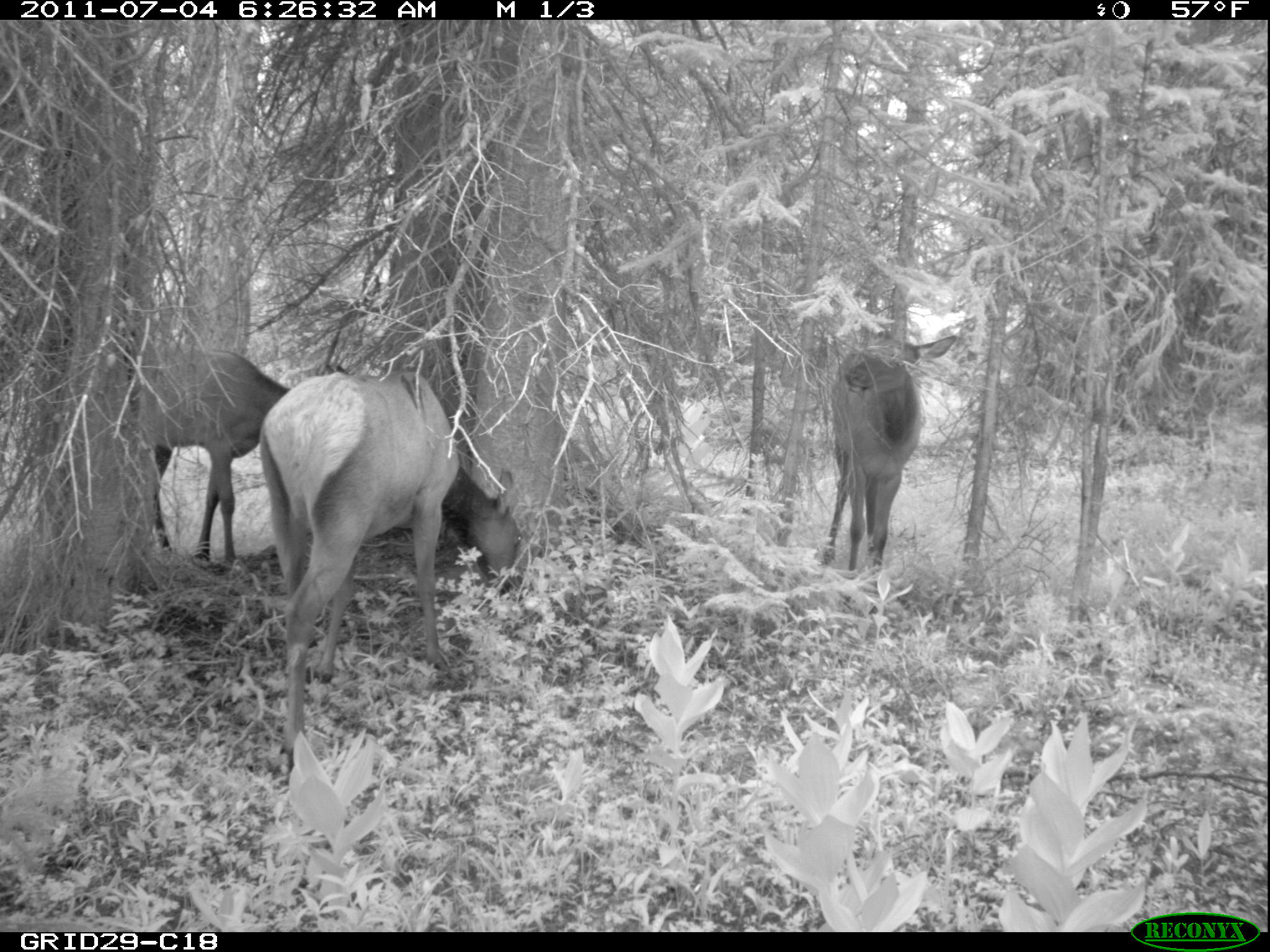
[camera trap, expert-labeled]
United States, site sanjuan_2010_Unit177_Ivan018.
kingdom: Animalia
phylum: Chordata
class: Mammalia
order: Artiodactyla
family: Cervidae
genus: Cervus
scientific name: Cervus elaphus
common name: red deer